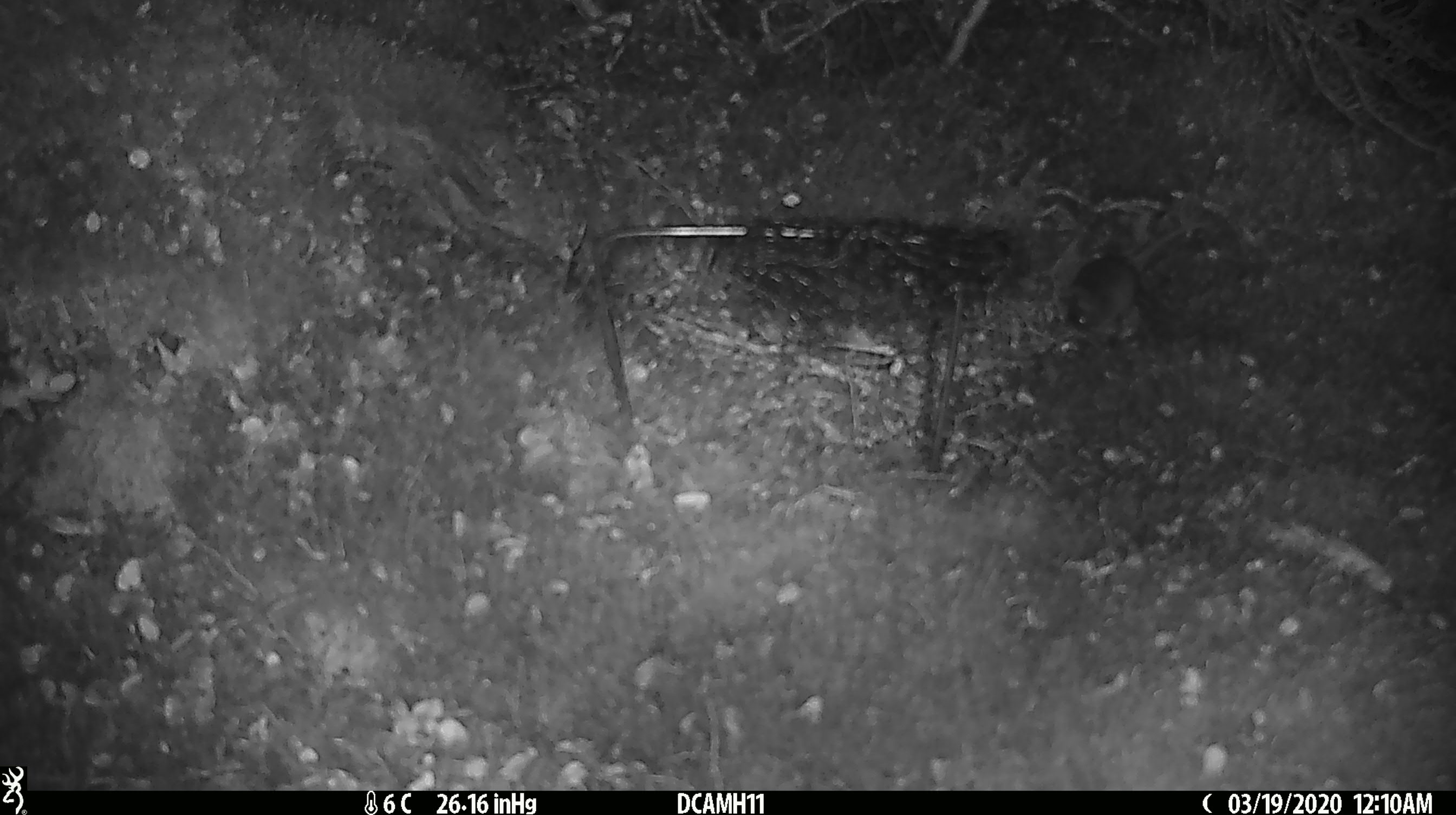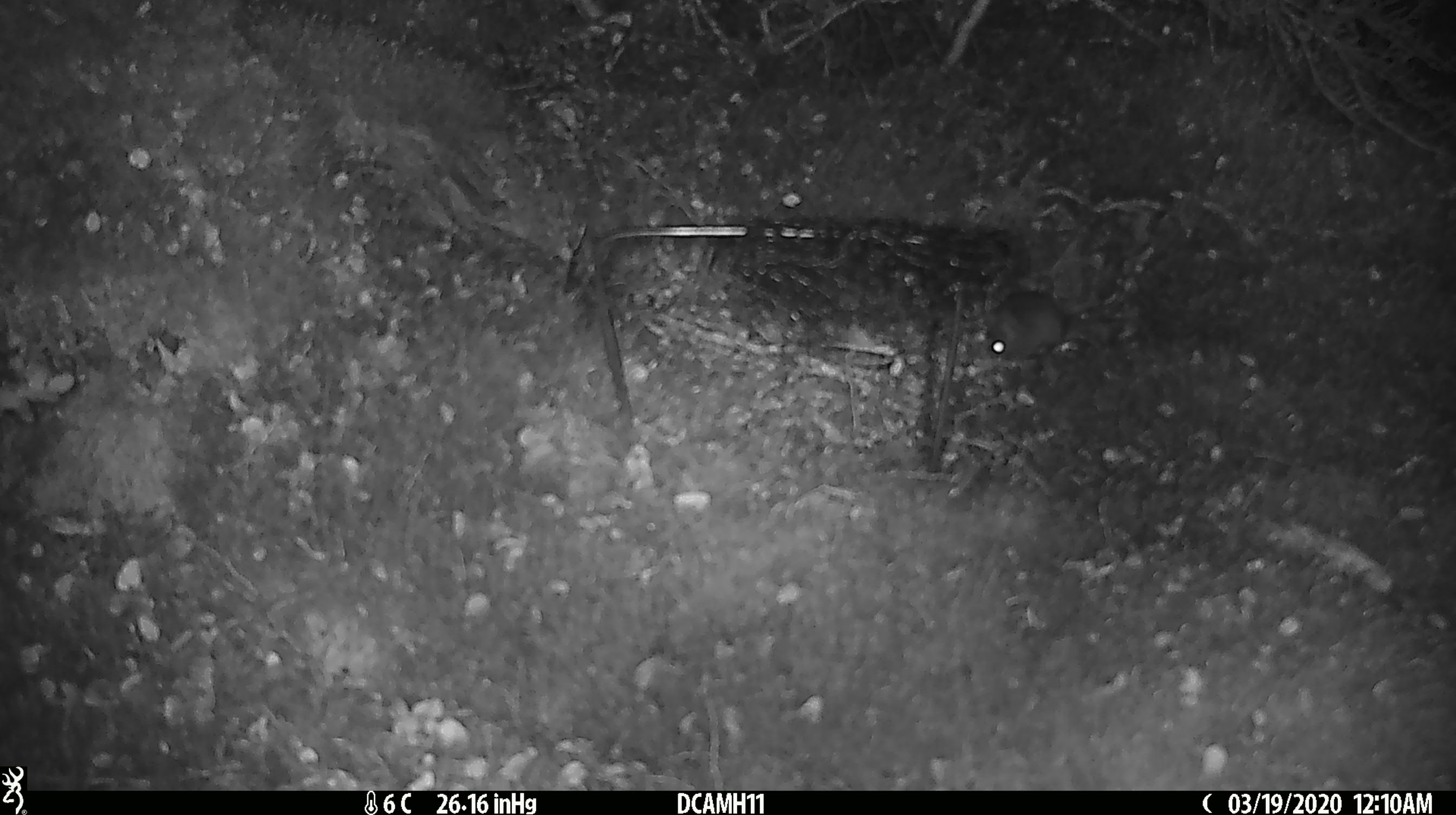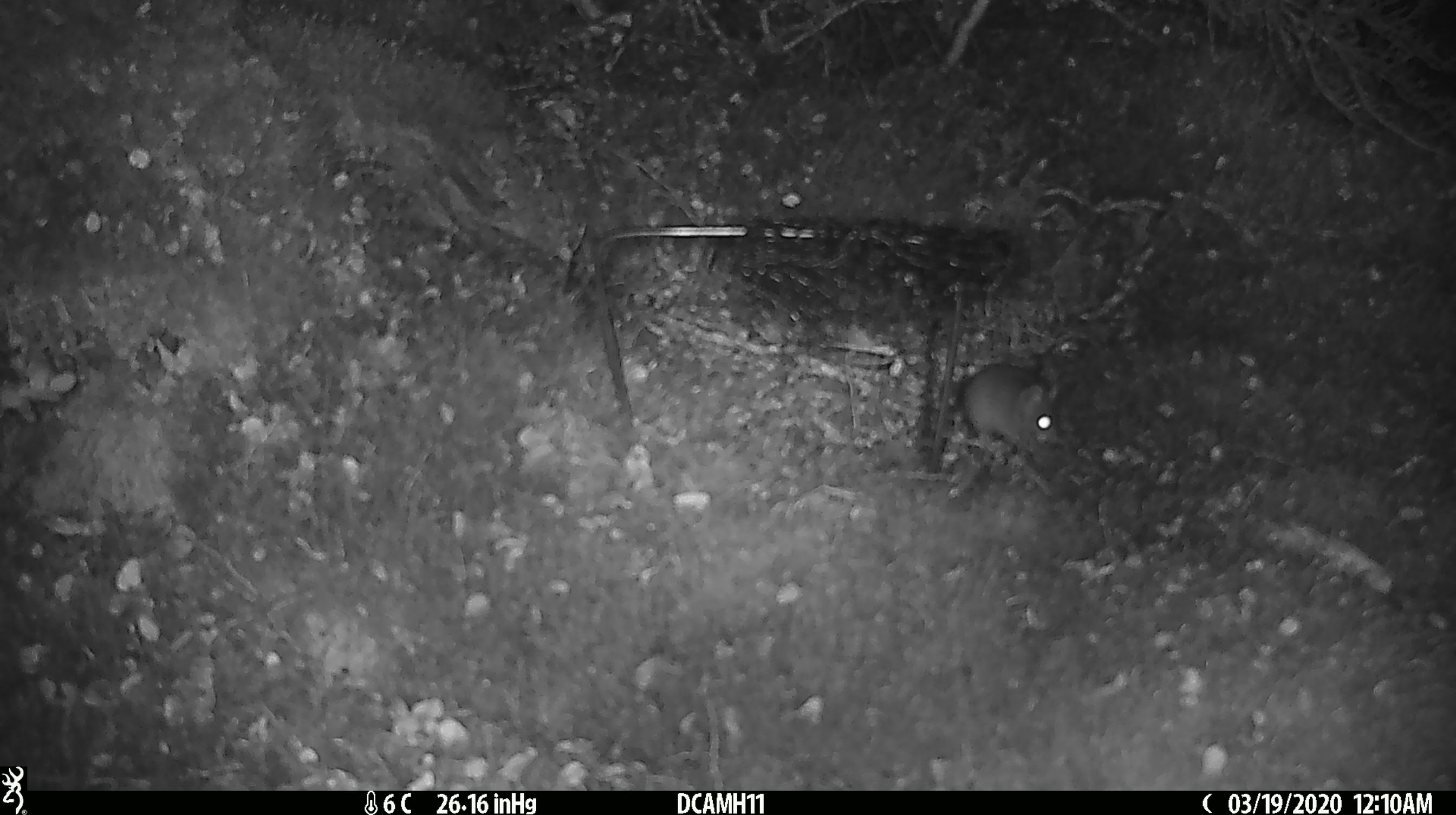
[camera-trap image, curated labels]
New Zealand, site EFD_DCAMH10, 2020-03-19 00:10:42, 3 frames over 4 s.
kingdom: Animalia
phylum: Chordata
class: Mammalia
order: Rodentia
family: Muridae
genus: Mus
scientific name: Mus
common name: mouse